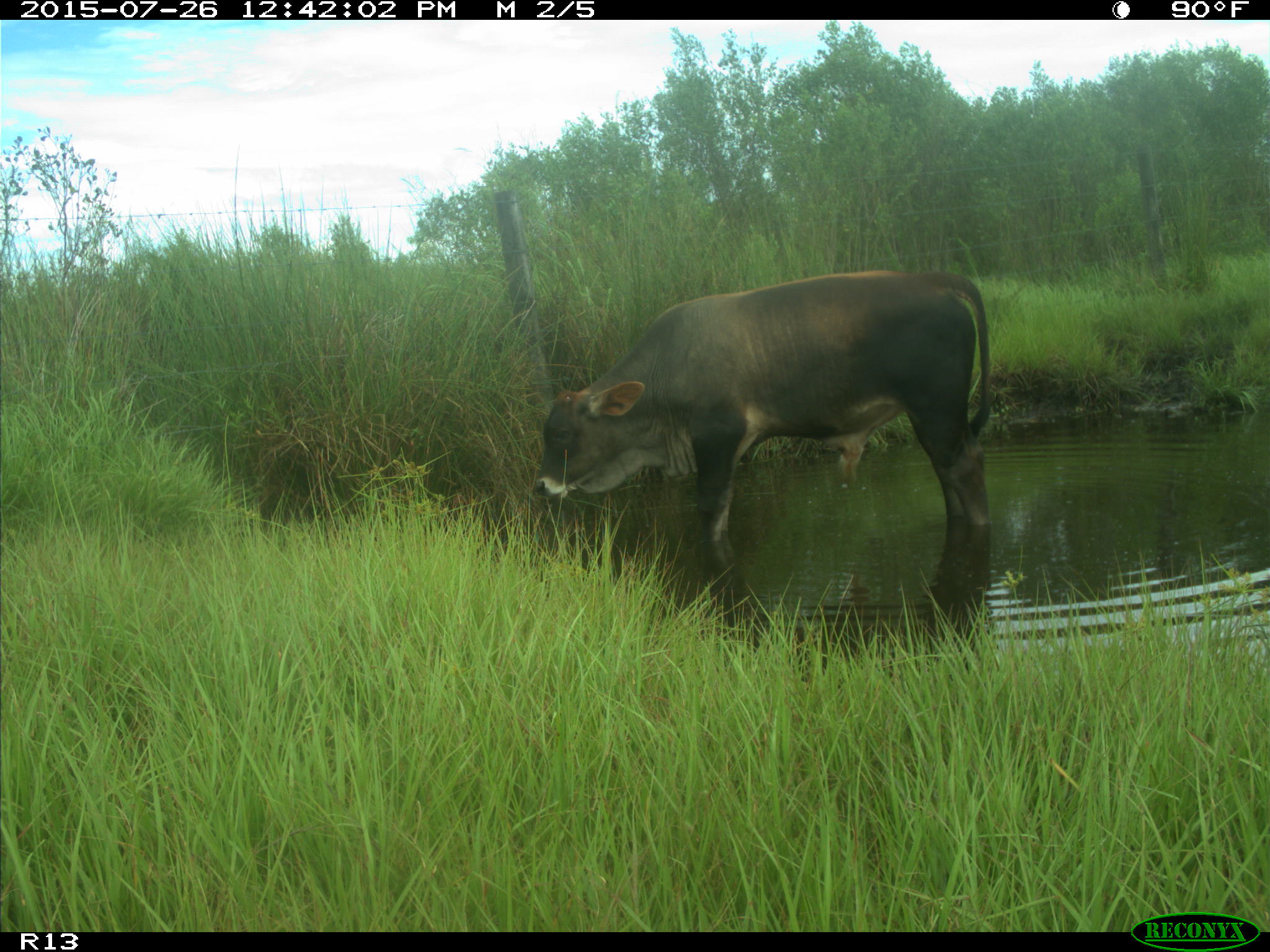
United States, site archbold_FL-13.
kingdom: Animalia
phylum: Chordata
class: Mammalia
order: Artiodactyla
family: Bovidae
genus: Bos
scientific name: Bos taurus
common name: domestic cow